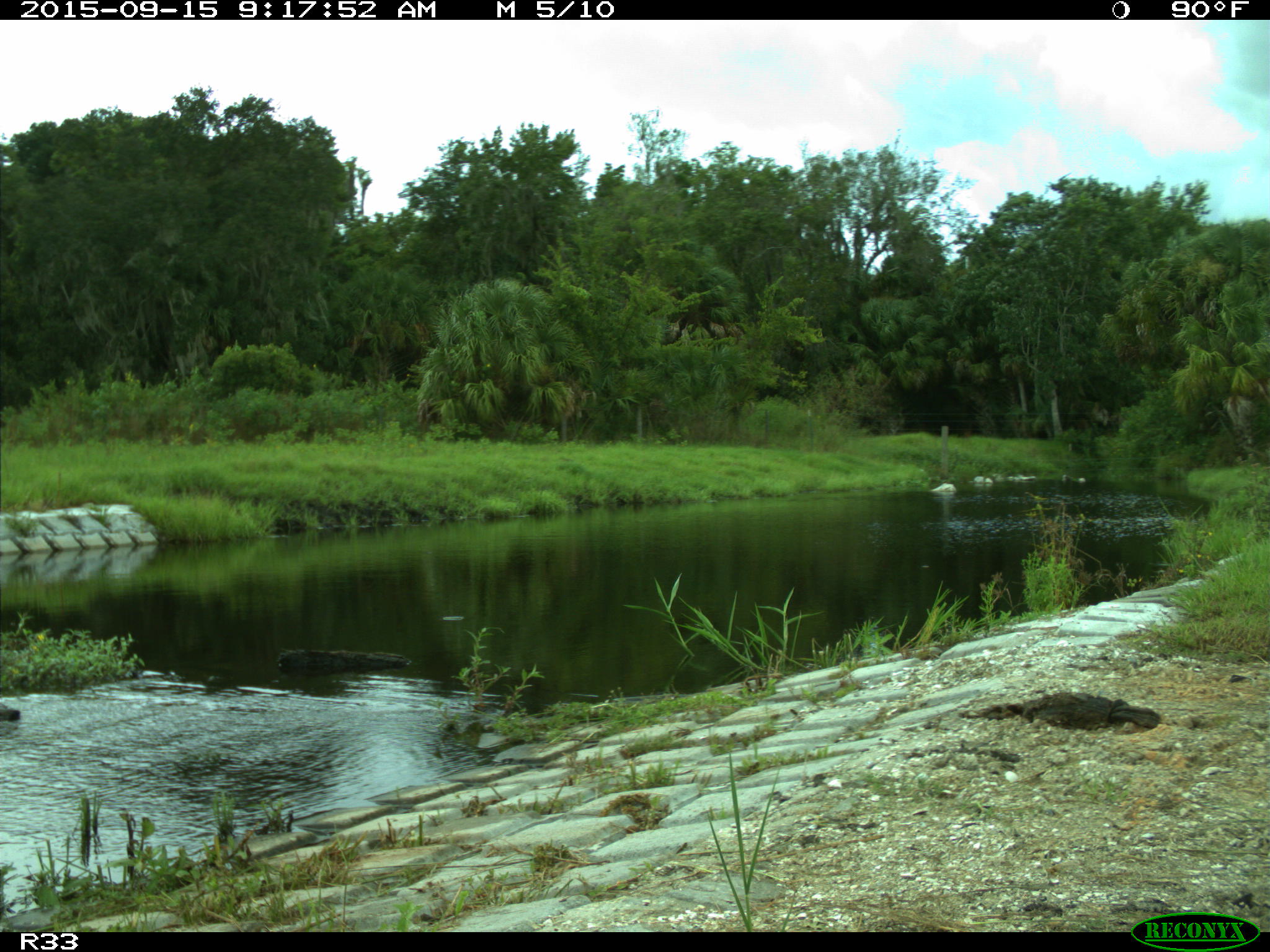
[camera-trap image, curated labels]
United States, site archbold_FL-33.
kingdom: Animalia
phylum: Chordata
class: Mammalia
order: Artiodactyla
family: Bovidae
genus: Bos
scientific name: Bos taurus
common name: domestic cow